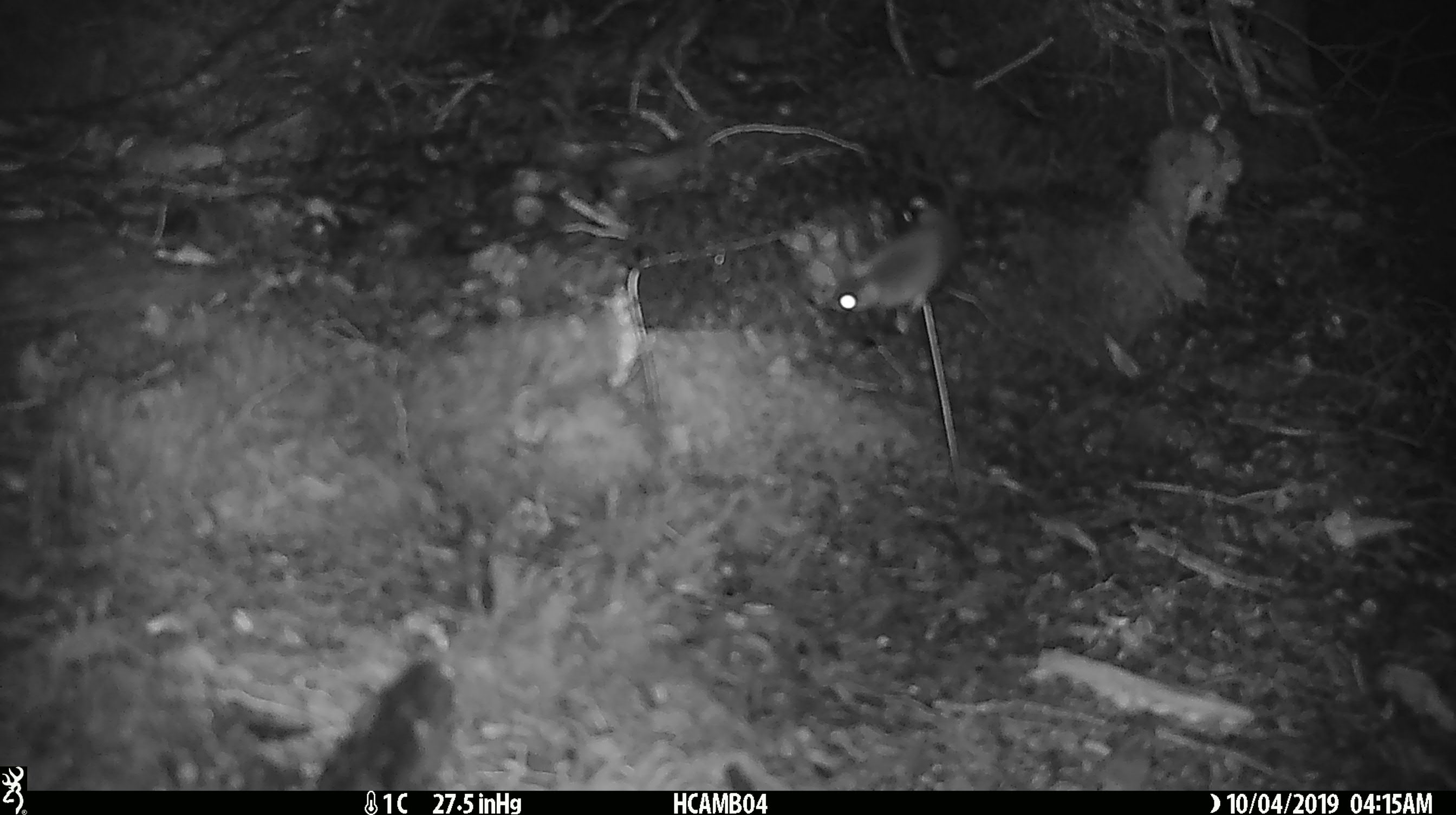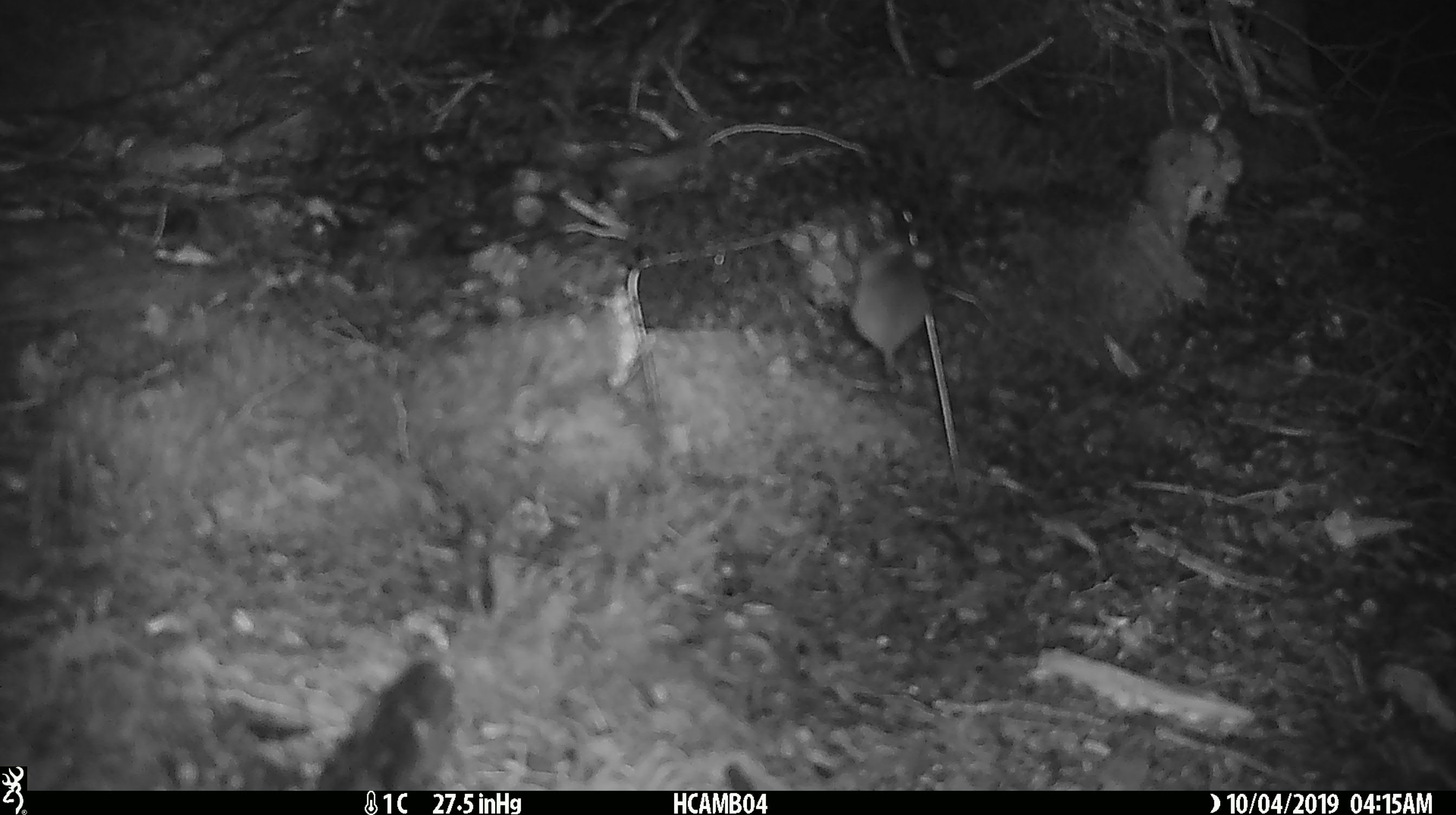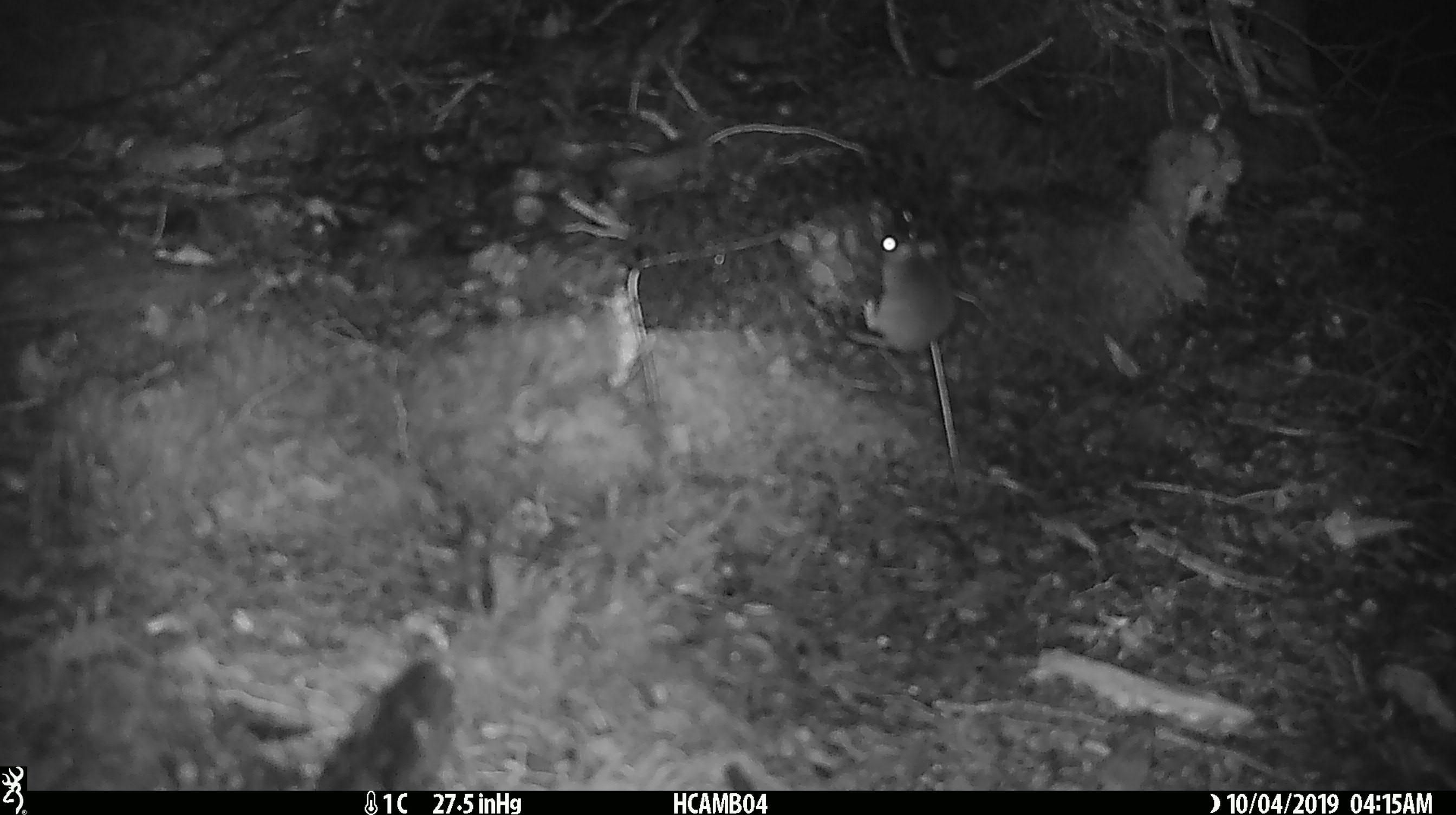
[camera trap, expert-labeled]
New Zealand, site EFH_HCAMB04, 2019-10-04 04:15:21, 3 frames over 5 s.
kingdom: Animalia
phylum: Chordata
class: Mammalia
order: Rodentia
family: Muridae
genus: Mus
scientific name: Mus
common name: mouse